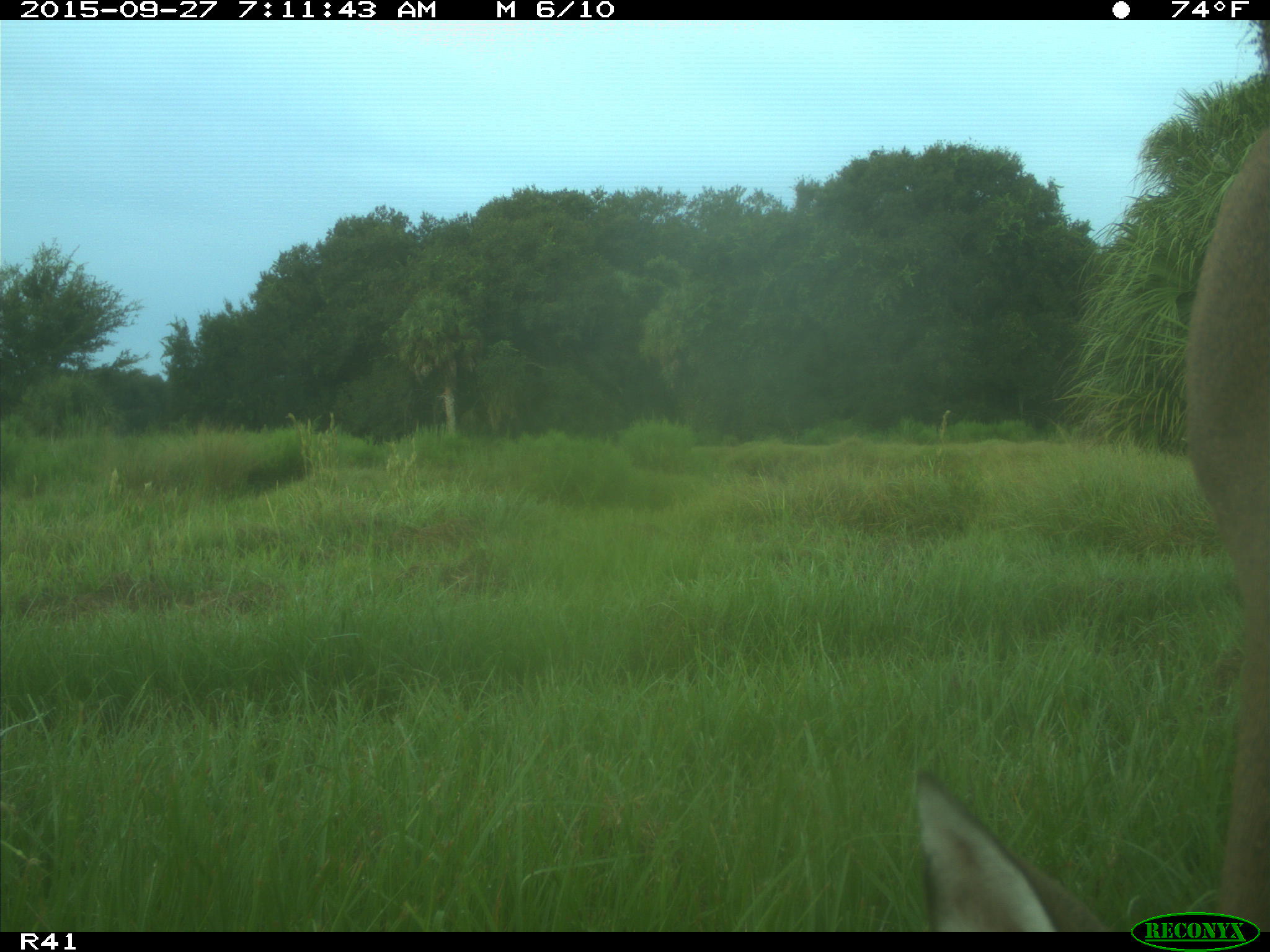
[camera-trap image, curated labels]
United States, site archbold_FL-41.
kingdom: Animalia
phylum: Chordata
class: Mammalia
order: Artiodactyla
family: Cervidae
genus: Odocoileus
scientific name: Odocoileus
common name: deer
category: unidentified deer